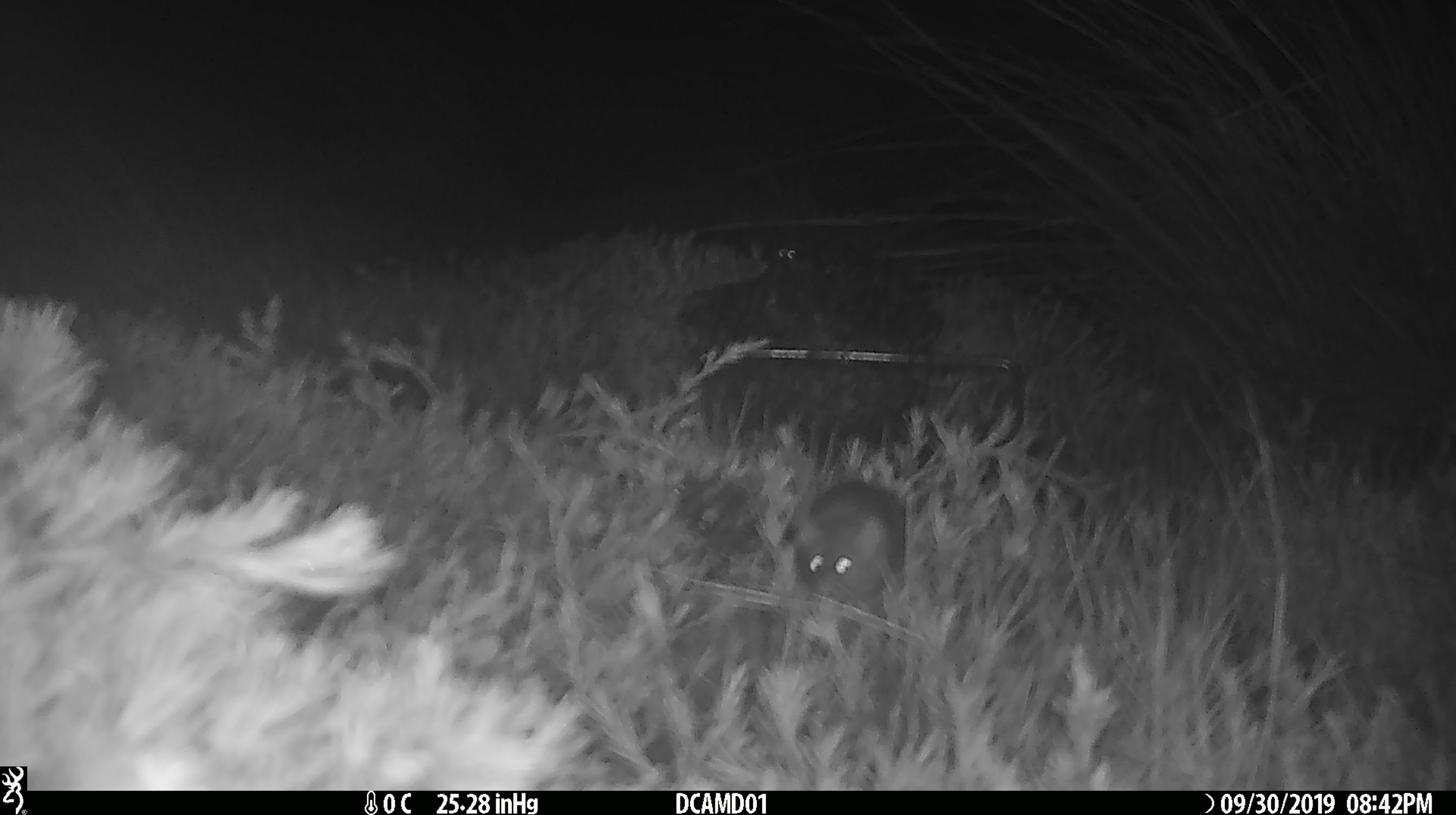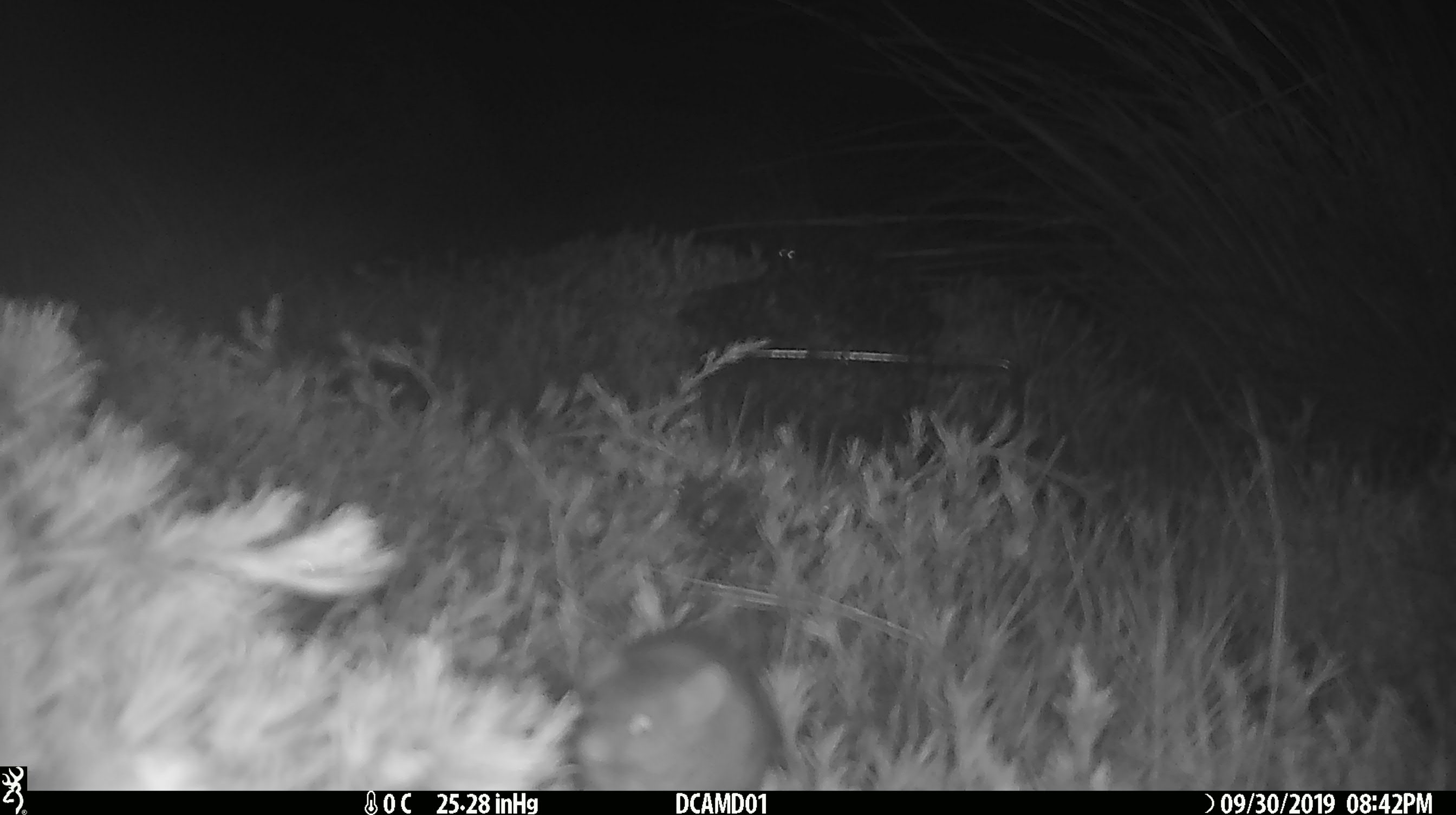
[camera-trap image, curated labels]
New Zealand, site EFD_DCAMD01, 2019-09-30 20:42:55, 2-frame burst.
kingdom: Animalia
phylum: Chordata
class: Mammalia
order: Rodentia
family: Muridae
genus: Mus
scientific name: Mus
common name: mouse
Mouse (Mus).